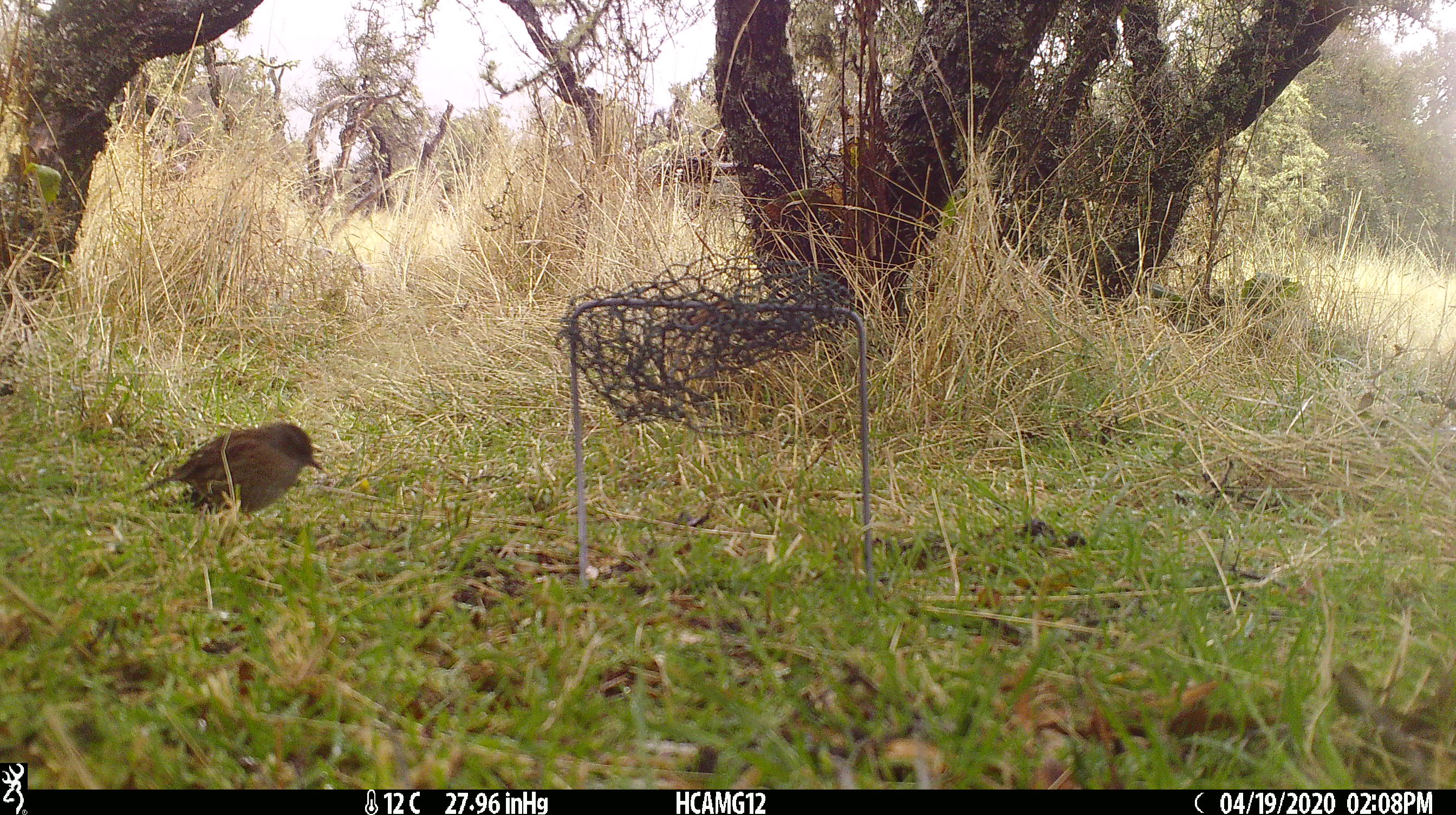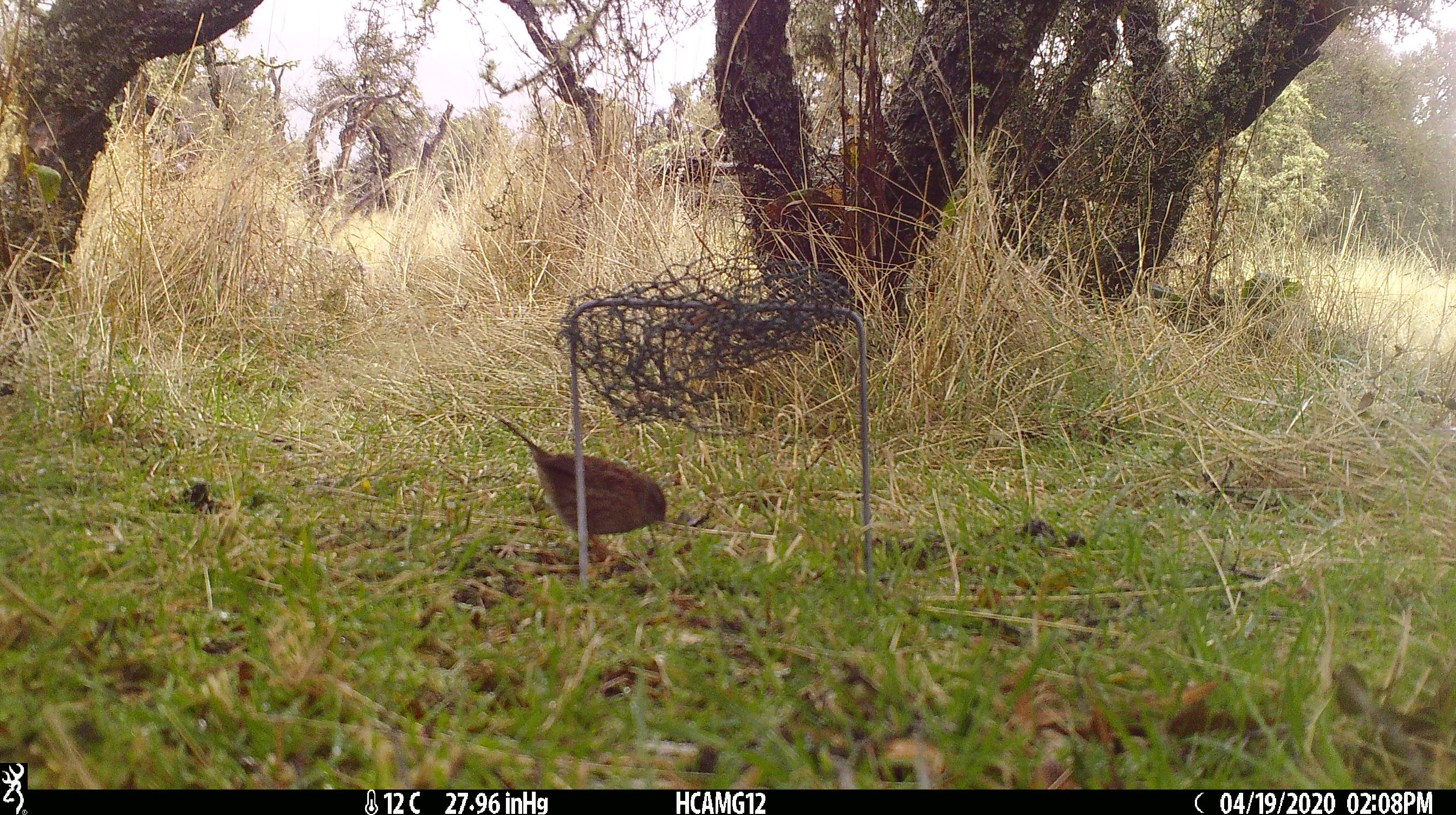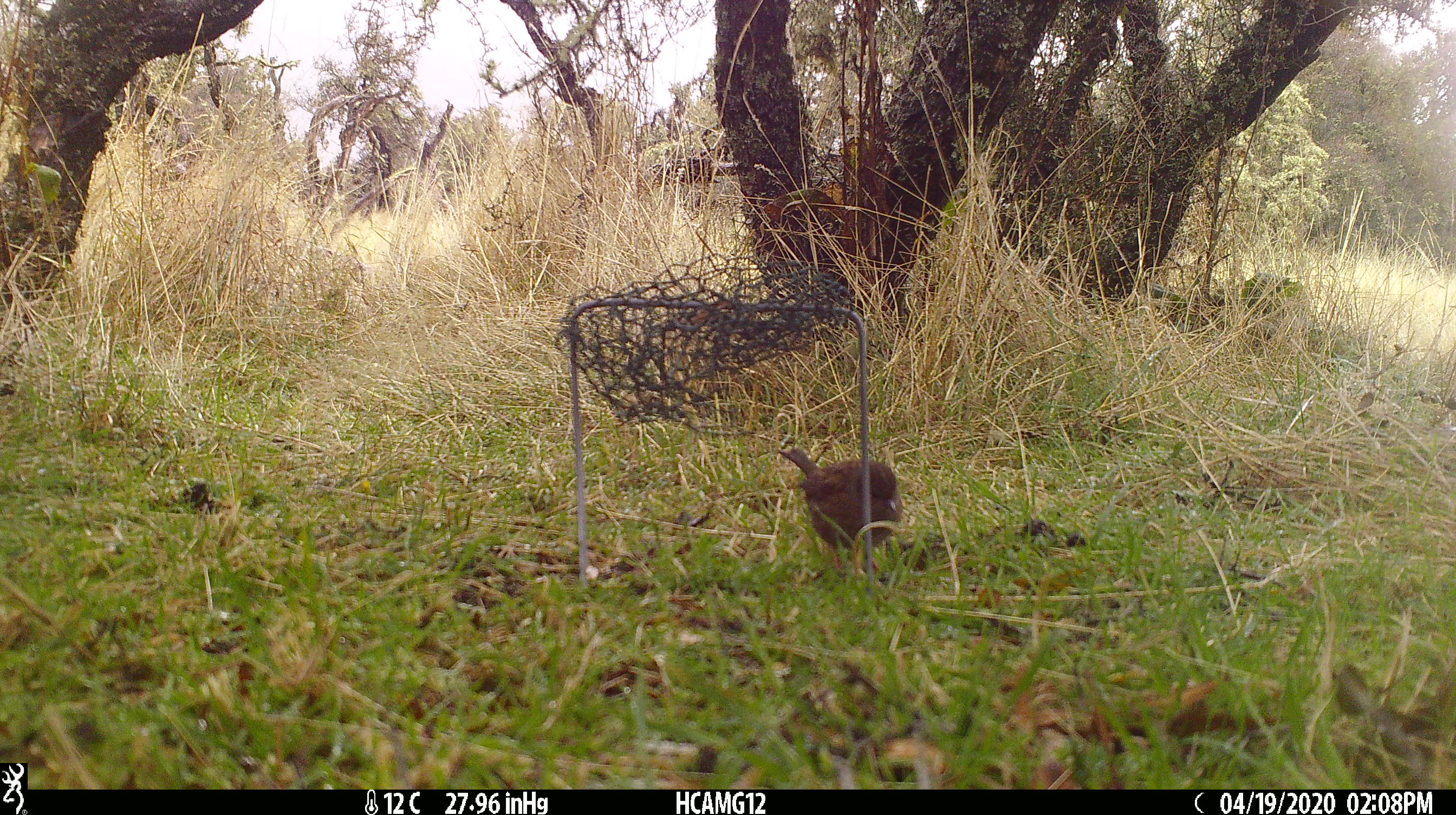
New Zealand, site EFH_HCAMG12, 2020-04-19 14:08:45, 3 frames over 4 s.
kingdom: Animalia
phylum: Chordata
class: Aves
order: Passeriformes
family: Prunellidae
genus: Prunella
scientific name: Prunella modularis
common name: dunnock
Dunnock (Prunella modularis).